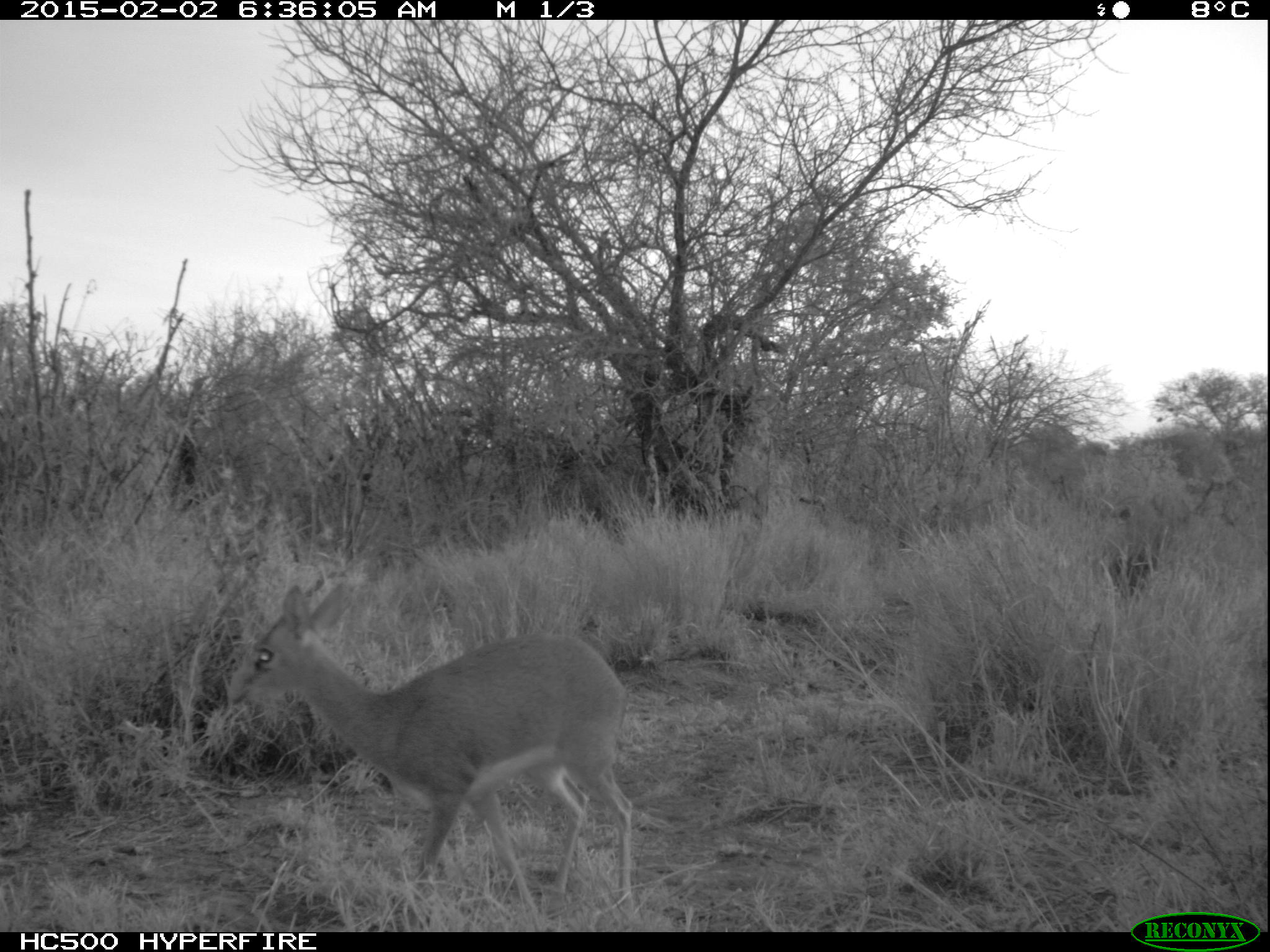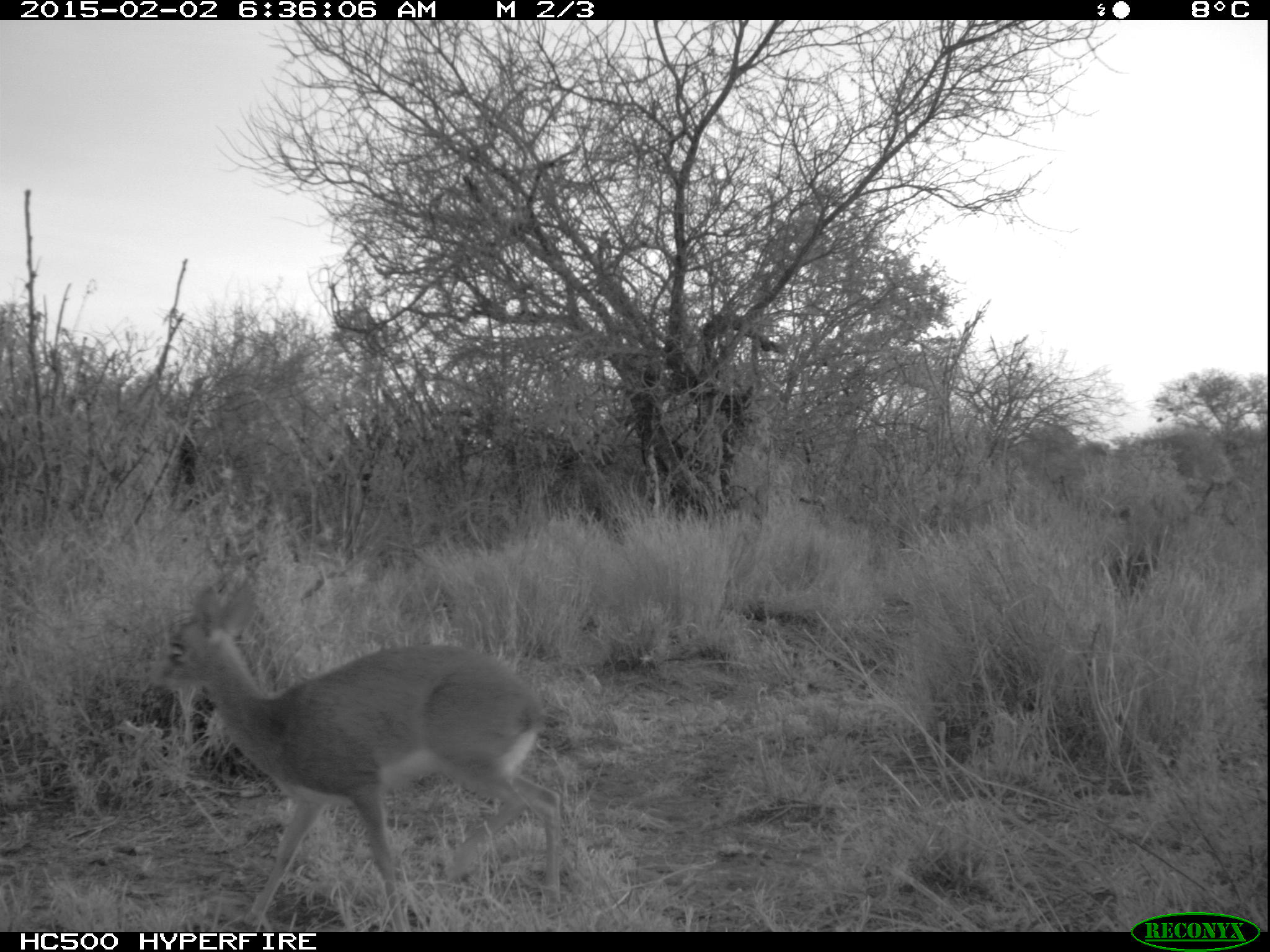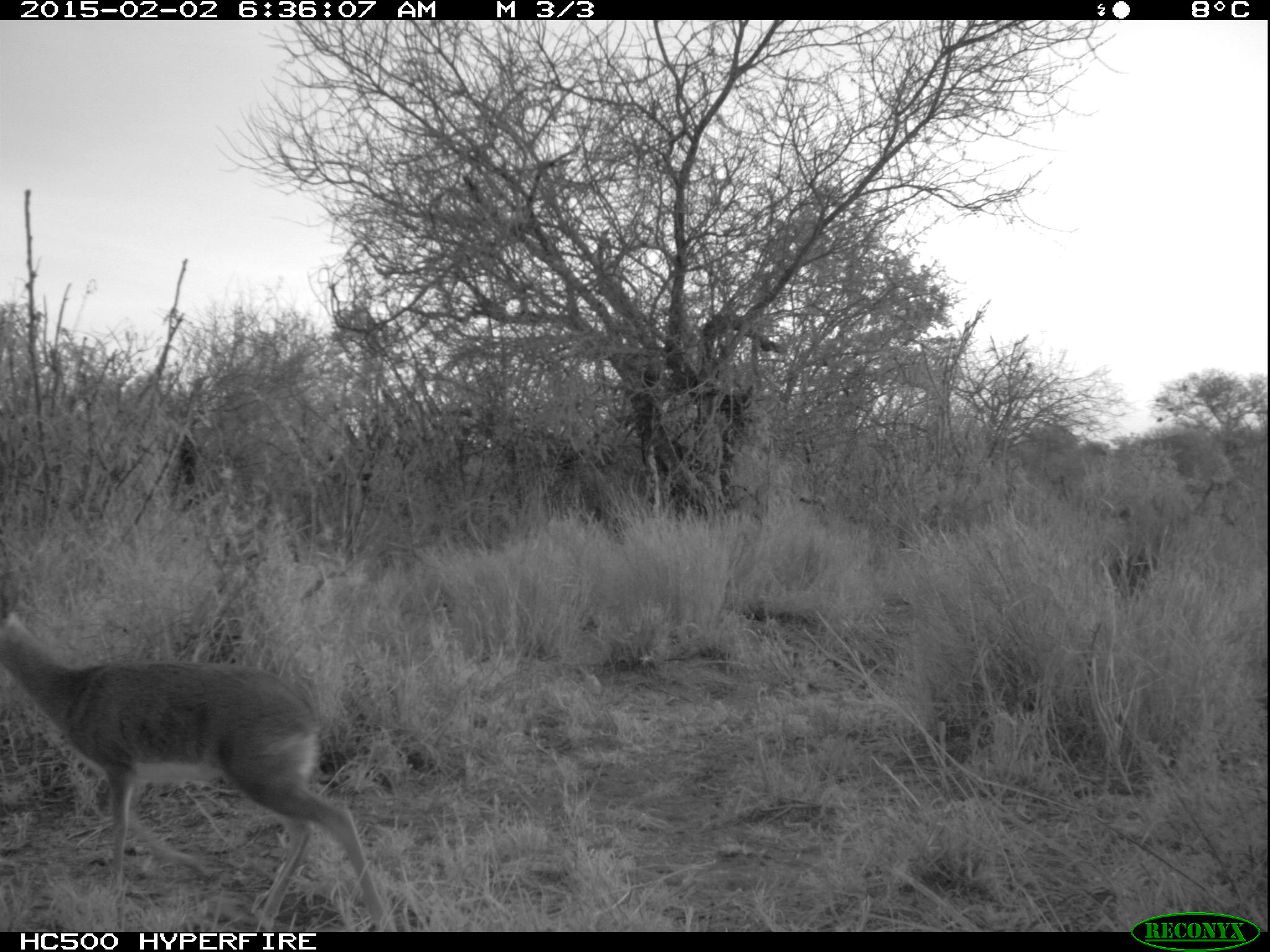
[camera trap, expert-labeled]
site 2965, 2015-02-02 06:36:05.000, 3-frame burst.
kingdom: Animalia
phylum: Chordata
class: Mammalia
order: Artiodactyla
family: Bovidae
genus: Madoqua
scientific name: Madoqua guentheri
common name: günther's dik-dik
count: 1